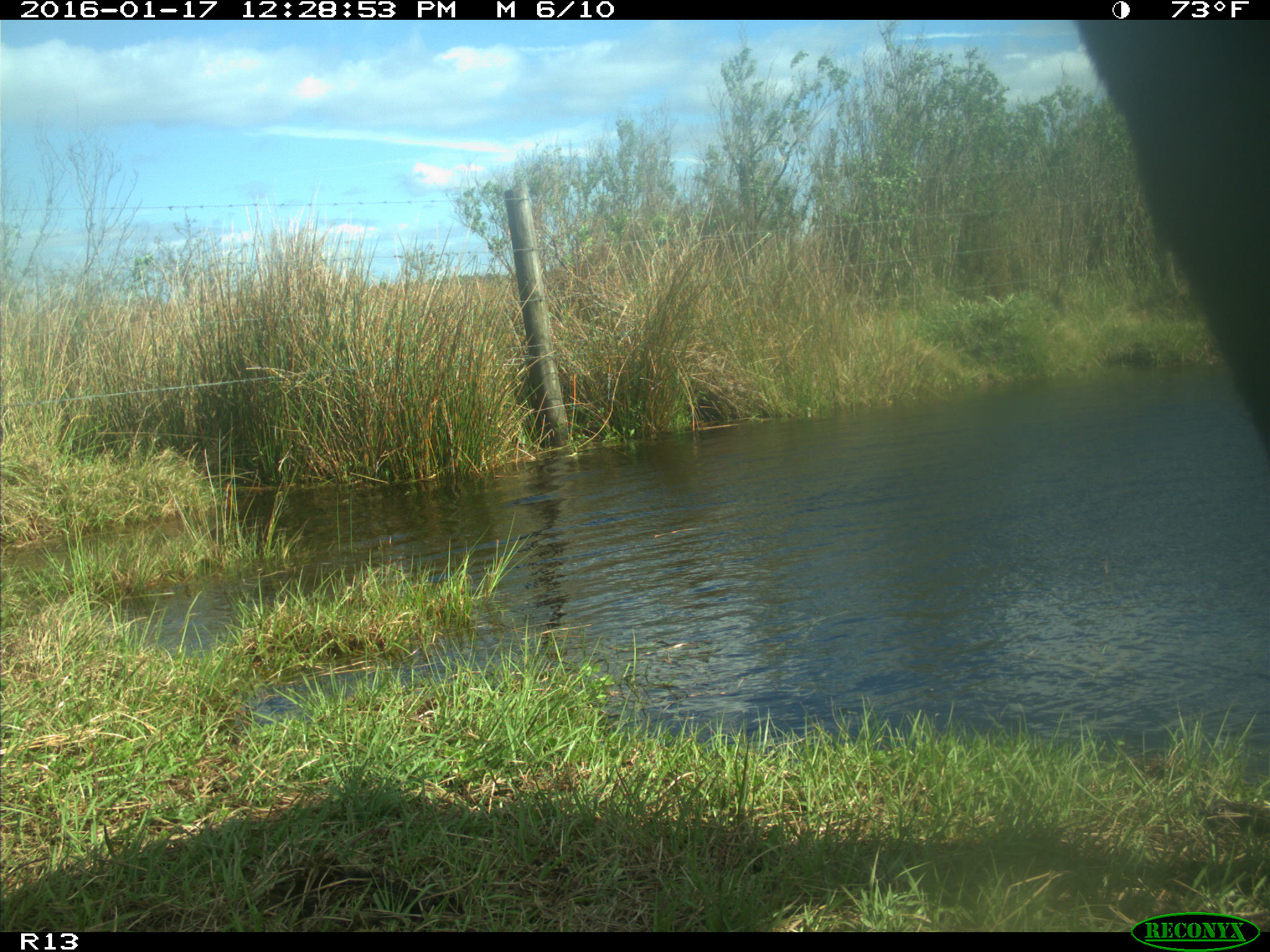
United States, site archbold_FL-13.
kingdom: Animalia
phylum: Chordata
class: Mammalia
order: Artiodactyla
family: Bovidae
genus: Bos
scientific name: Bos taurus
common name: domestic cow